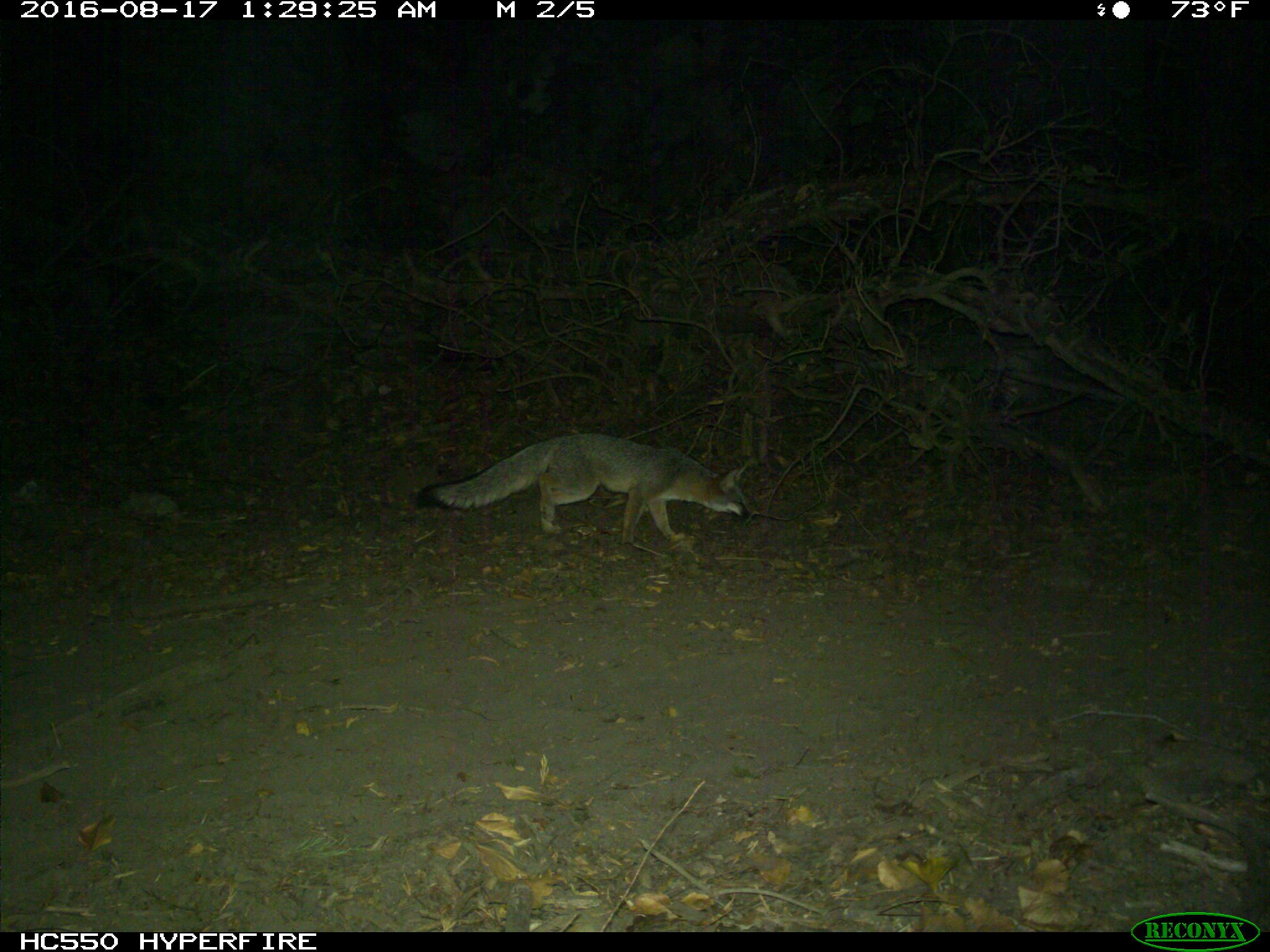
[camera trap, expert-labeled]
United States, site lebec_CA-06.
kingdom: Animalia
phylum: Chordata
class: Mammalia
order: Carnivora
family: Canidae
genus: Urocyon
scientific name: Urocyon cinereoargenteus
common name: gray fox